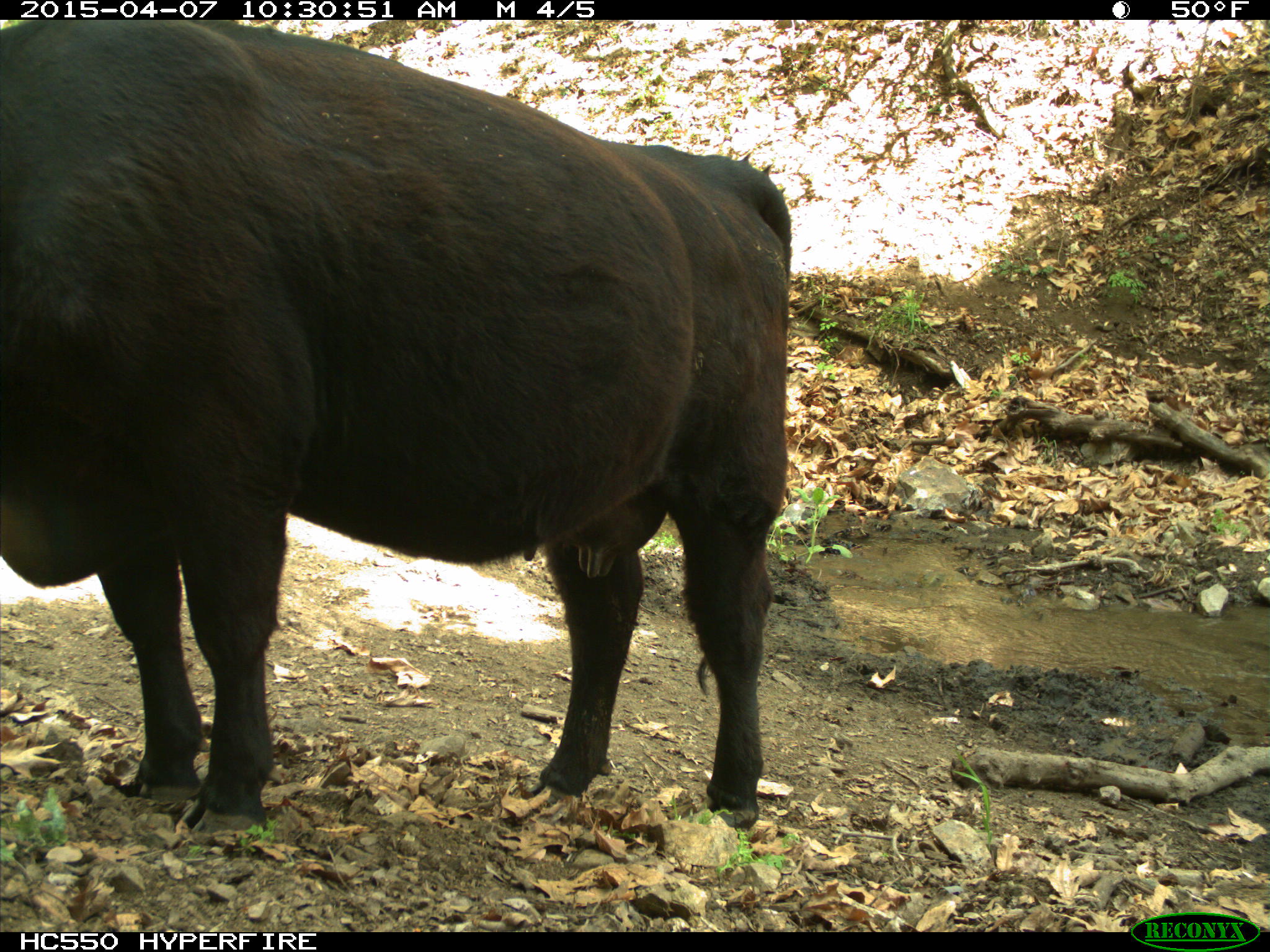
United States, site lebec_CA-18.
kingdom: Animalia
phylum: Chordata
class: Mammalia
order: Artiodactyla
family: Bovidae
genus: Bos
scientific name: Bos taurus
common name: domestic cow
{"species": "Bos taurus (domestic cow)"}